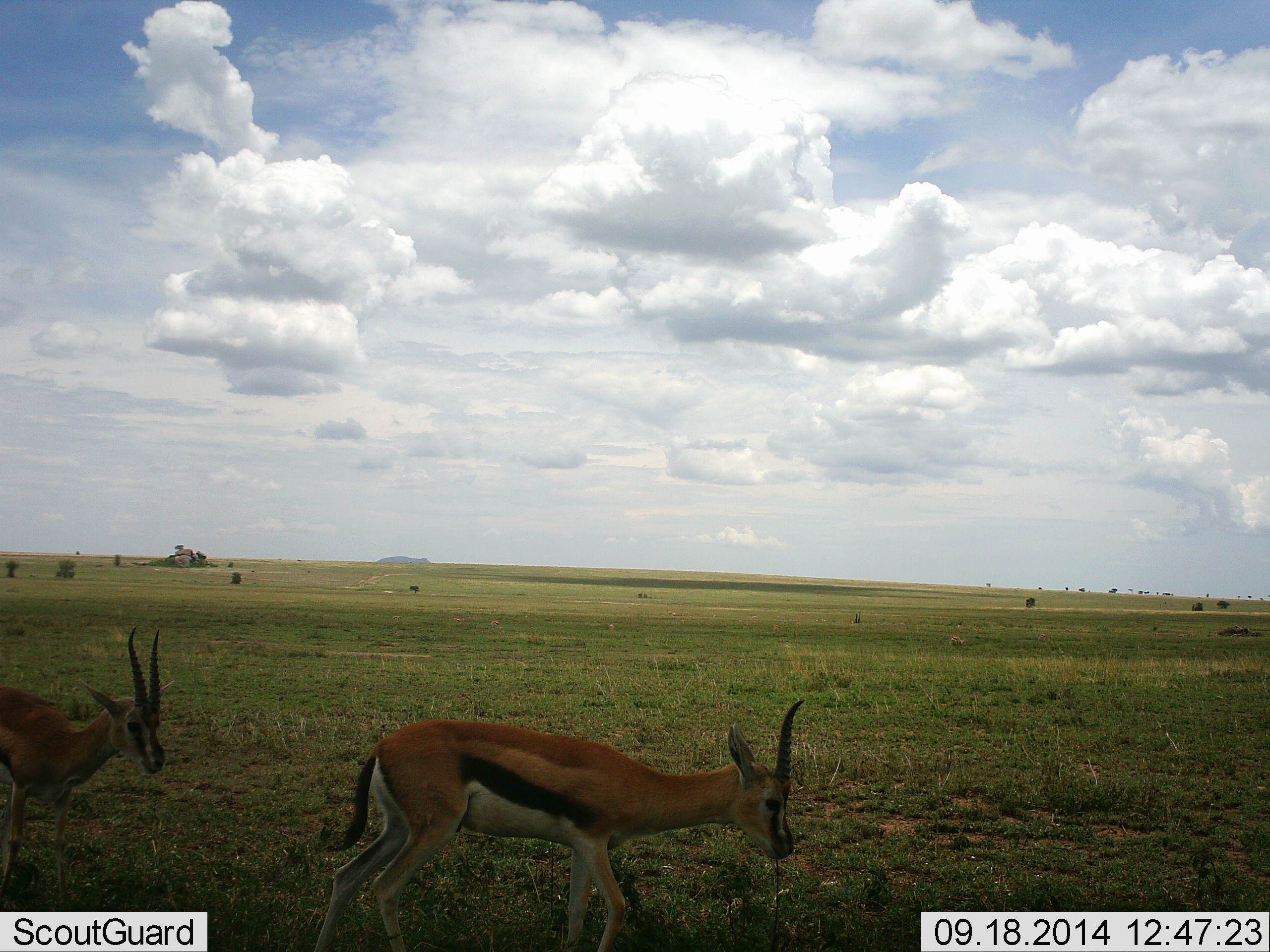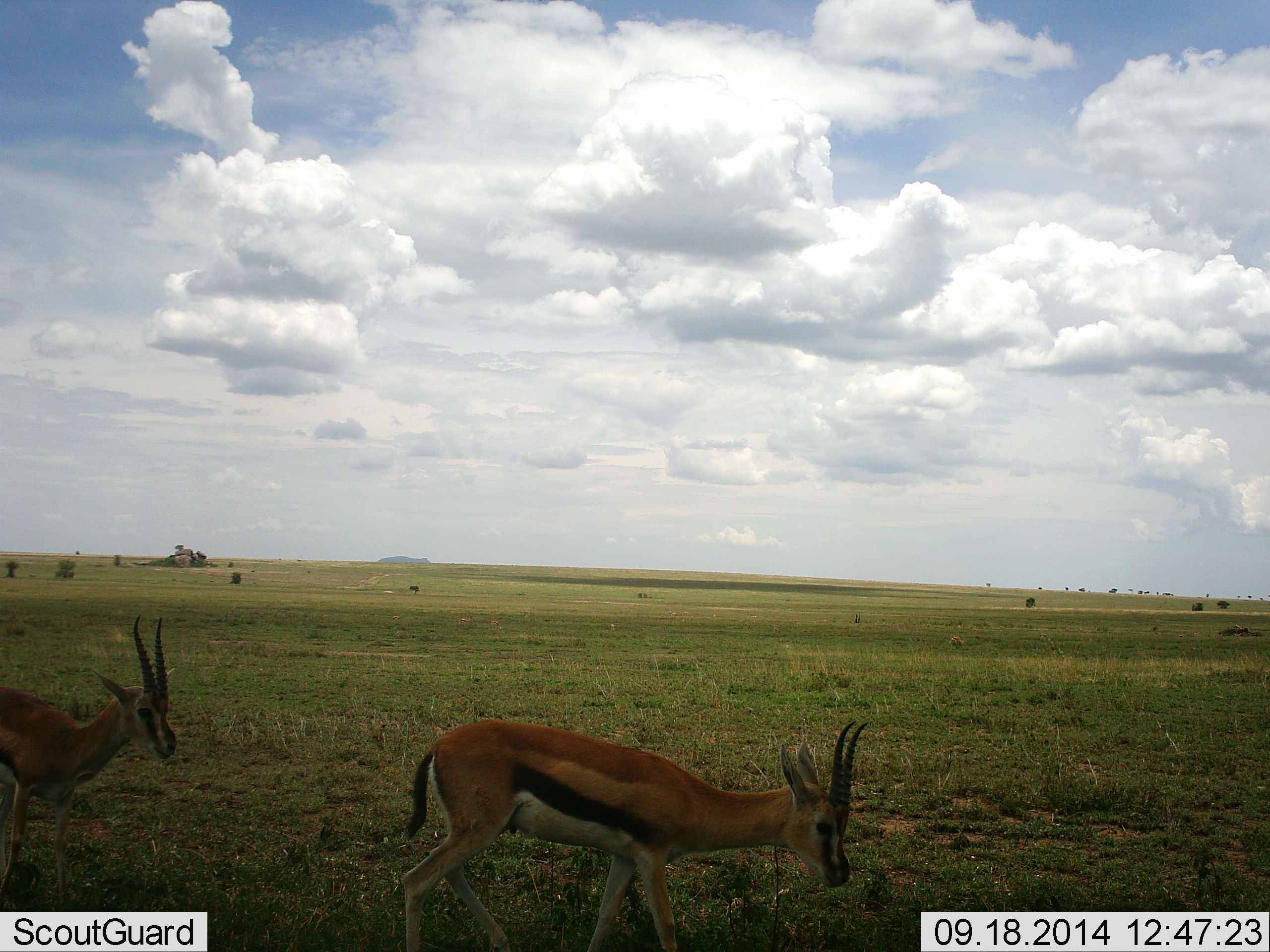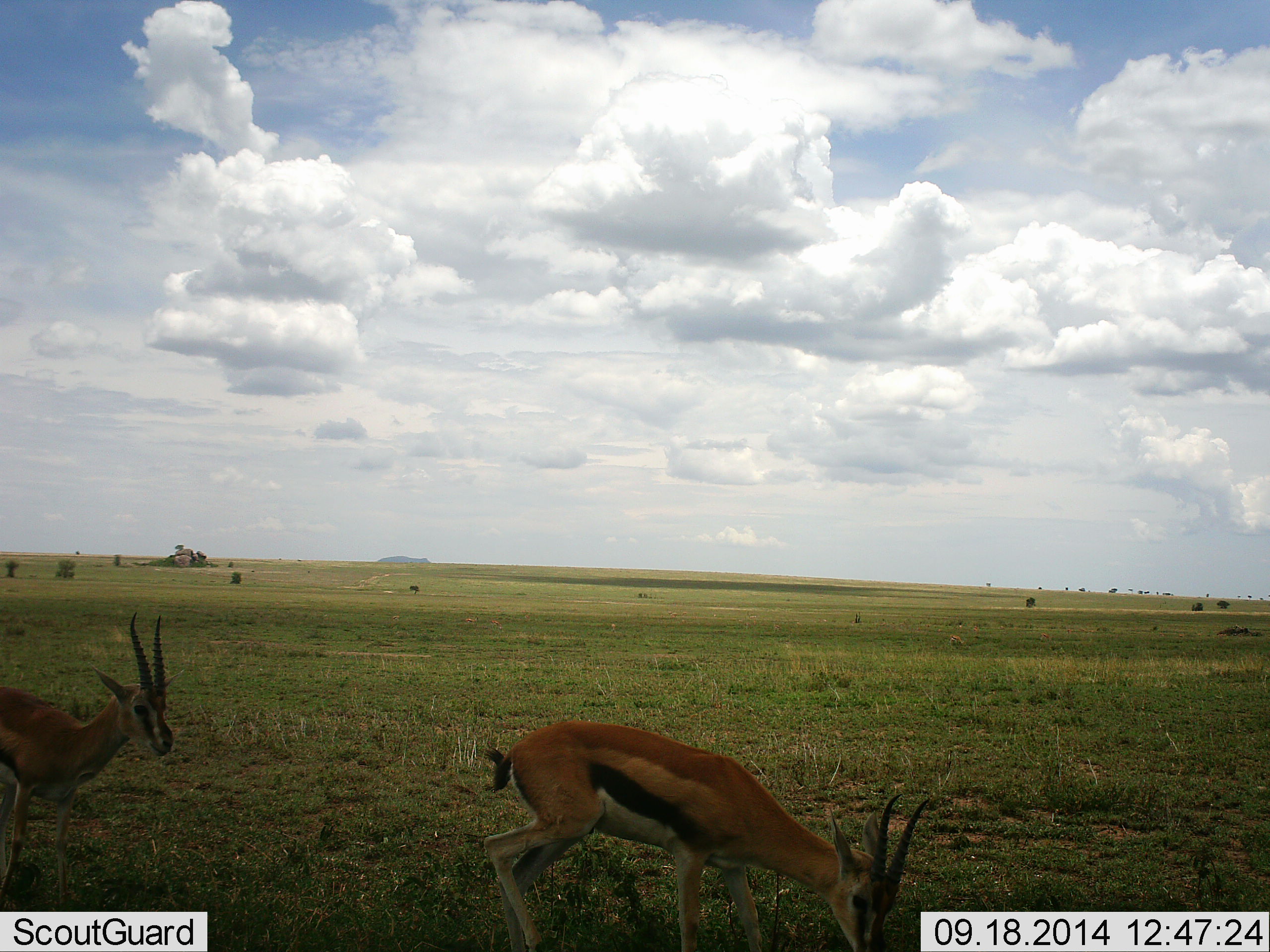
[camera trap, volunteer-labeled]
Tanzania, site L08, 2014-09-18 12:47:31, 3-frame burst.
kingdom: Animalia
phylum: Chordata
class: Mammalia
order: Artiodactyla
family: Bovidae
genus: Eudorcas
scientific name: Eudorcas thomsonii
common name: thomson's gazelle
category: gazellethomsons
Gazellethomsons (thomson's gazelle) (Eudorcas thomsonii), count 2. Behavior (volunteer vote fractions): standing 60%, resting 0%, moving 30%, interacting 0%. Young present (vote fraction): 0%. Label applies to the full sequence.